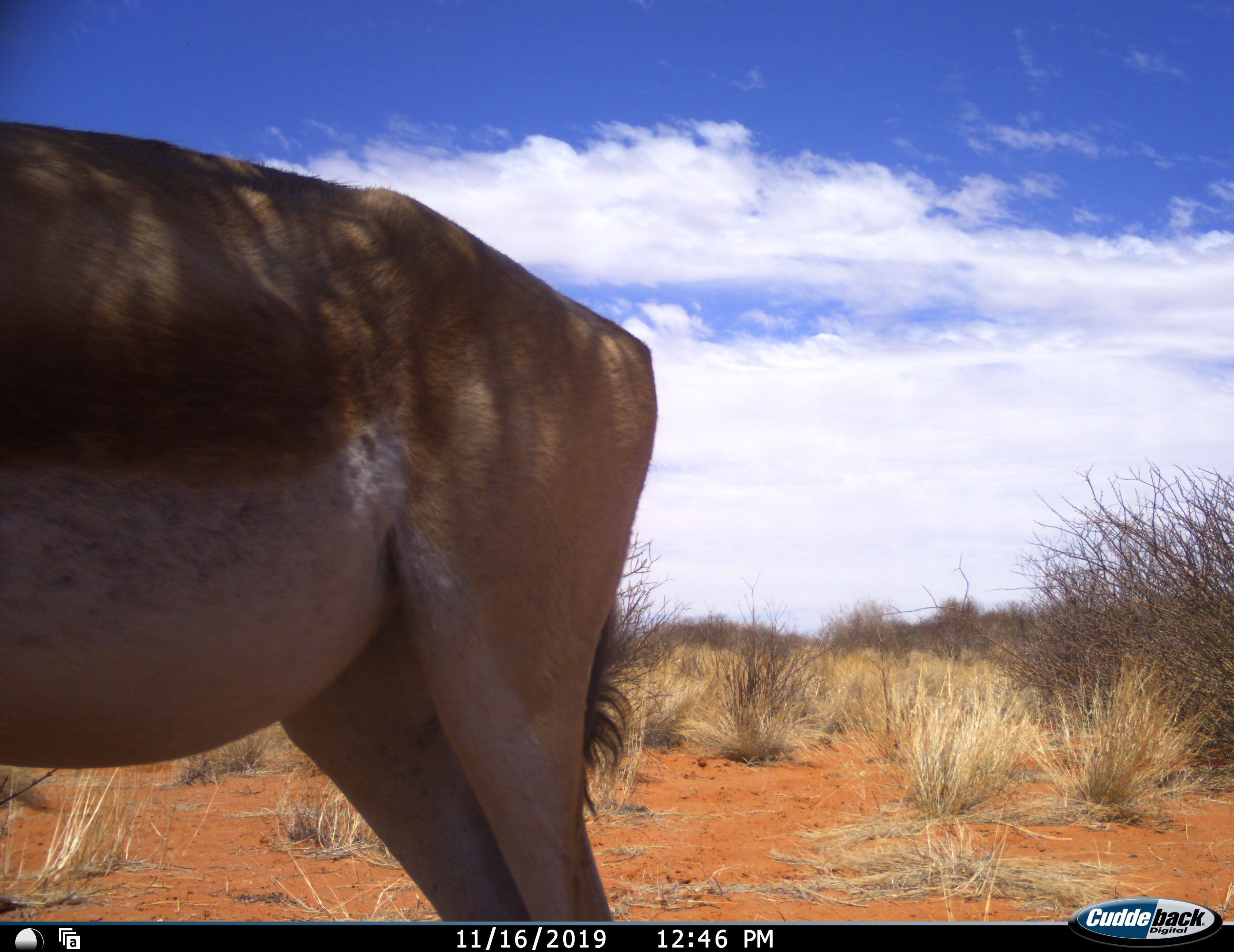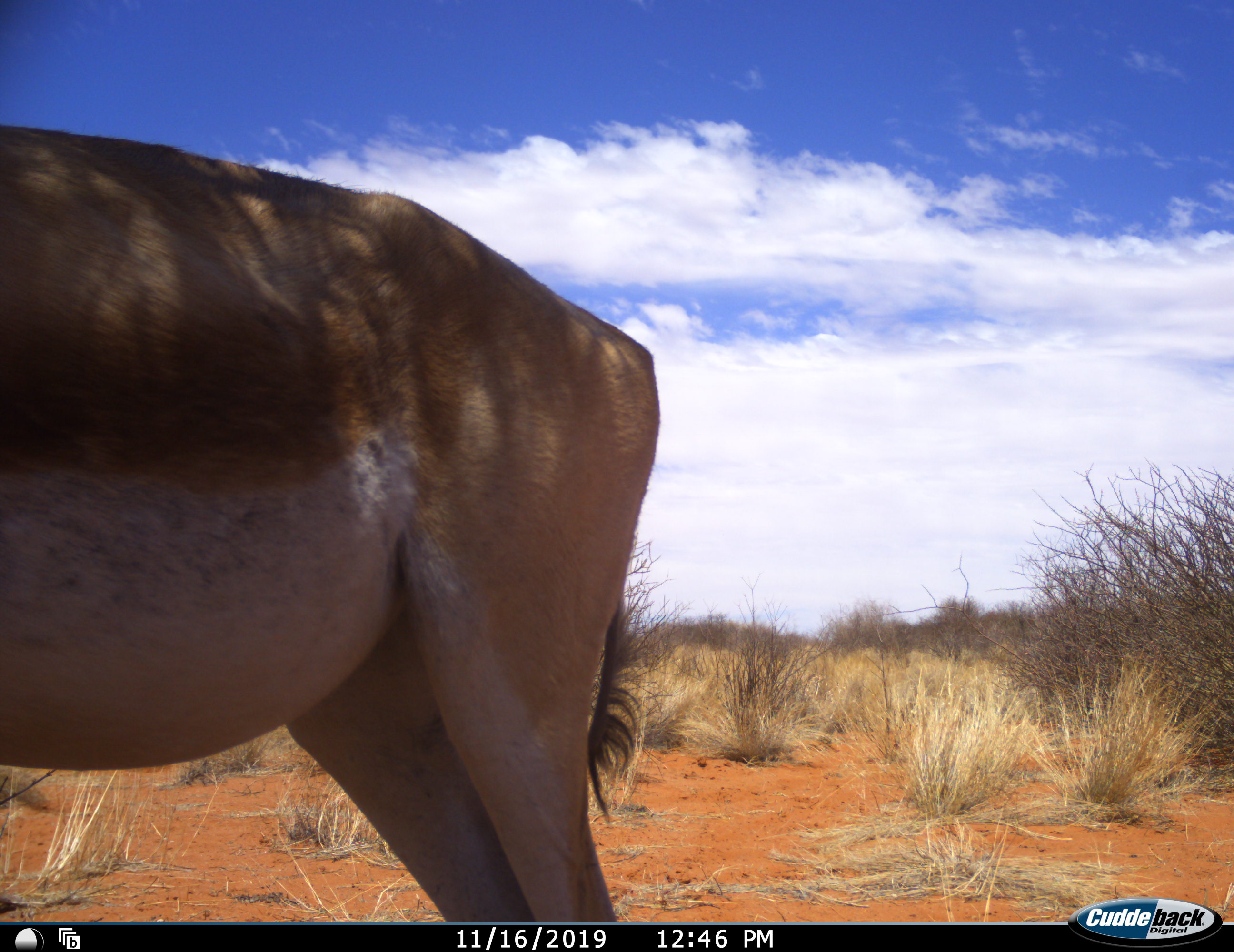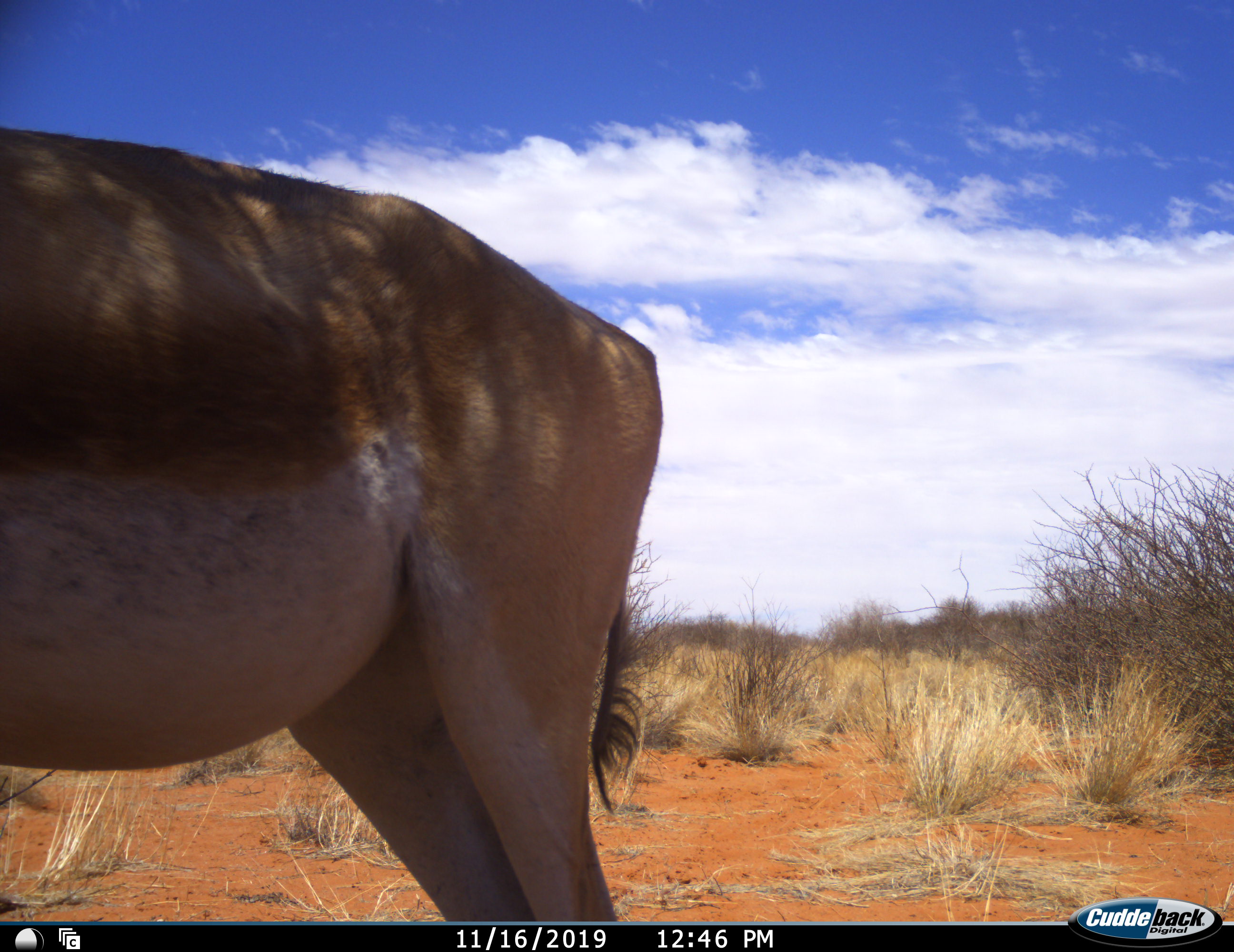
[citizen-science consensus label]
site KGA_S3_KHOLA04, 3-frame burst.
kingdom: Animalia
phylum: Chordata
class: Mammalia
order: Artiodactyla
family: Bovidae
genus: Antidorcas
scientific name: Antidorcas marsupialis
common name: springbok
Springbok (Antidorcas marsupialis), count 1. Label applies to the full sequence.